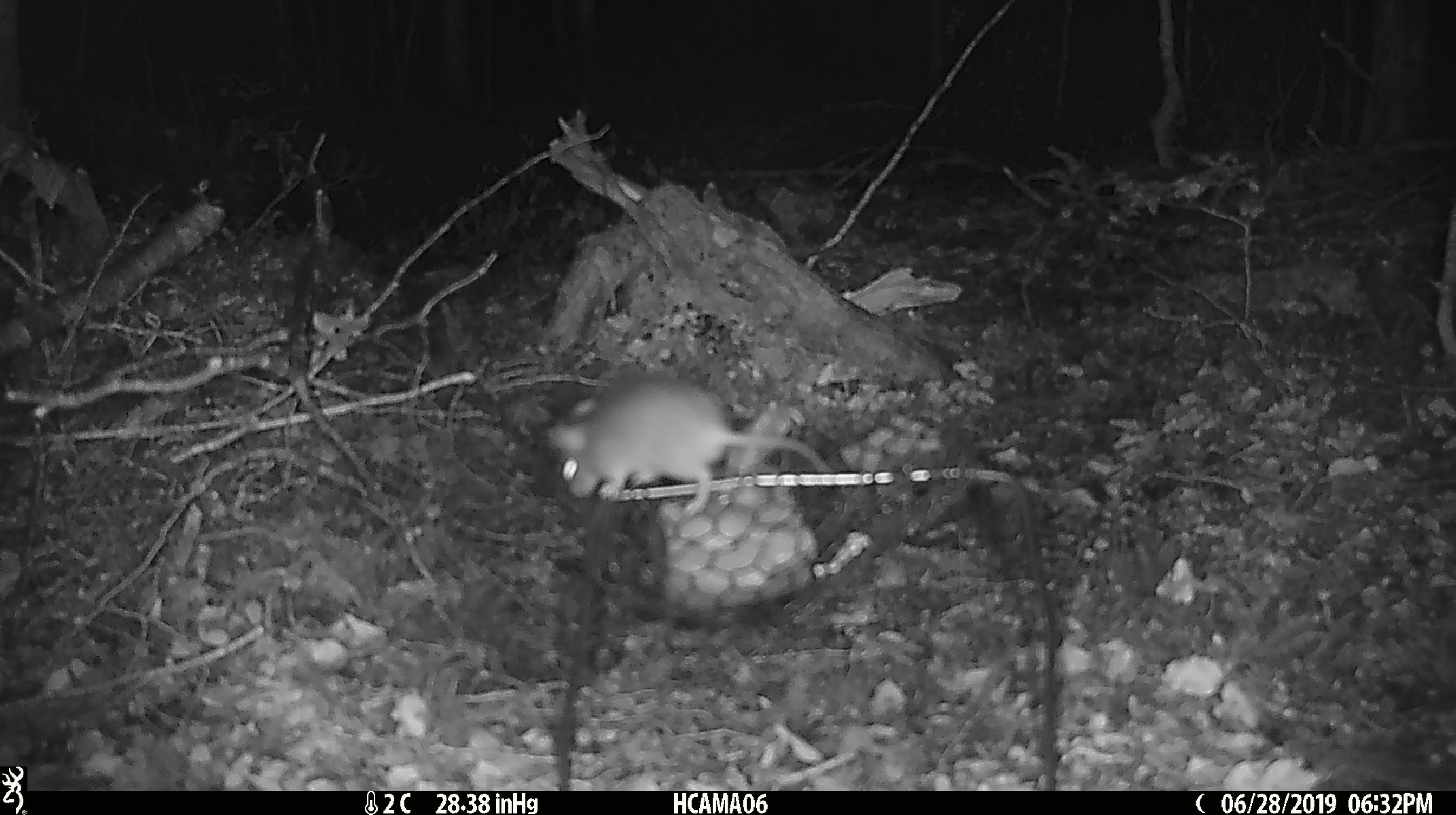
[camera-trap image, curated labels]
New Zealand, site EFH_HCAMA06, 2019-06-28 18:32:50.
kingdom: Animalia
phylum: Chordata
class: Mammalia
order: Rodentia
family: Muridae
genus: Mus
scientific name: Mus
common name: mouse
Mouse (Mus).